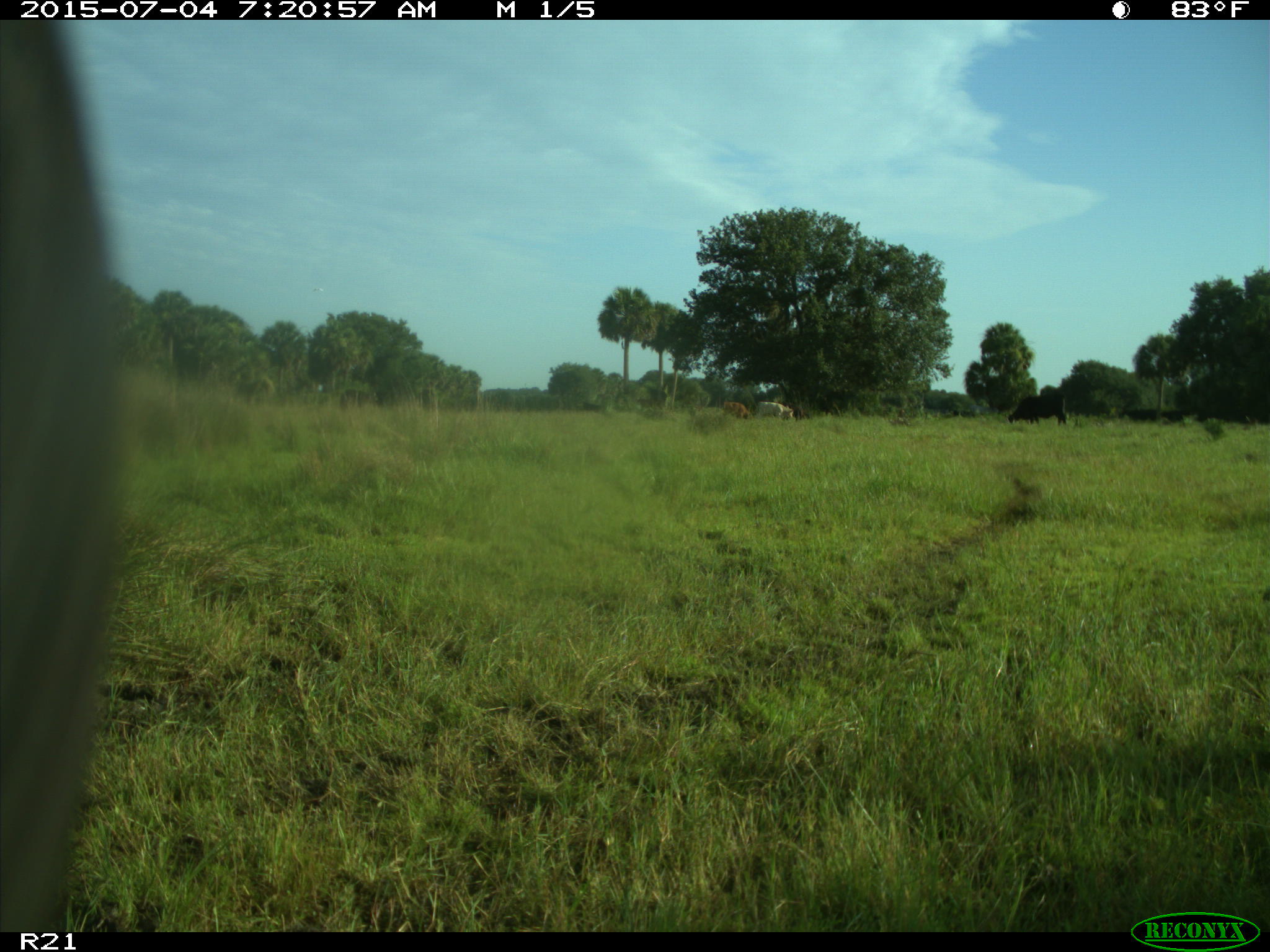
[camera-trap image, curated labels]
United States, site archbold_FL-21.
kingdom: Animalia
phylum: Chordata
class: Mammalia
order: Artiodactyla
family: Bovidae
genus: Bos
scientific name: Bos taurus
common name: domestic cow